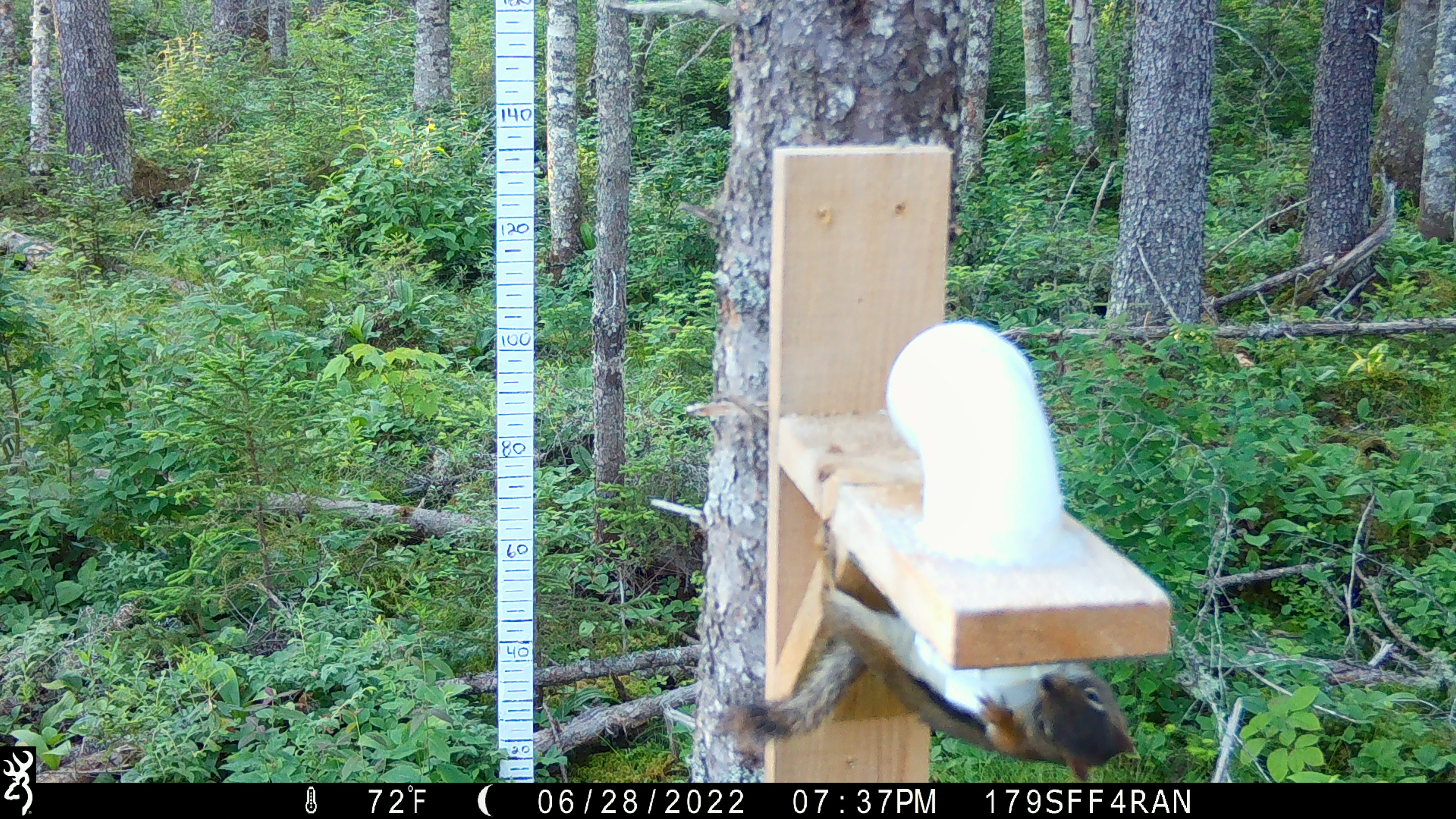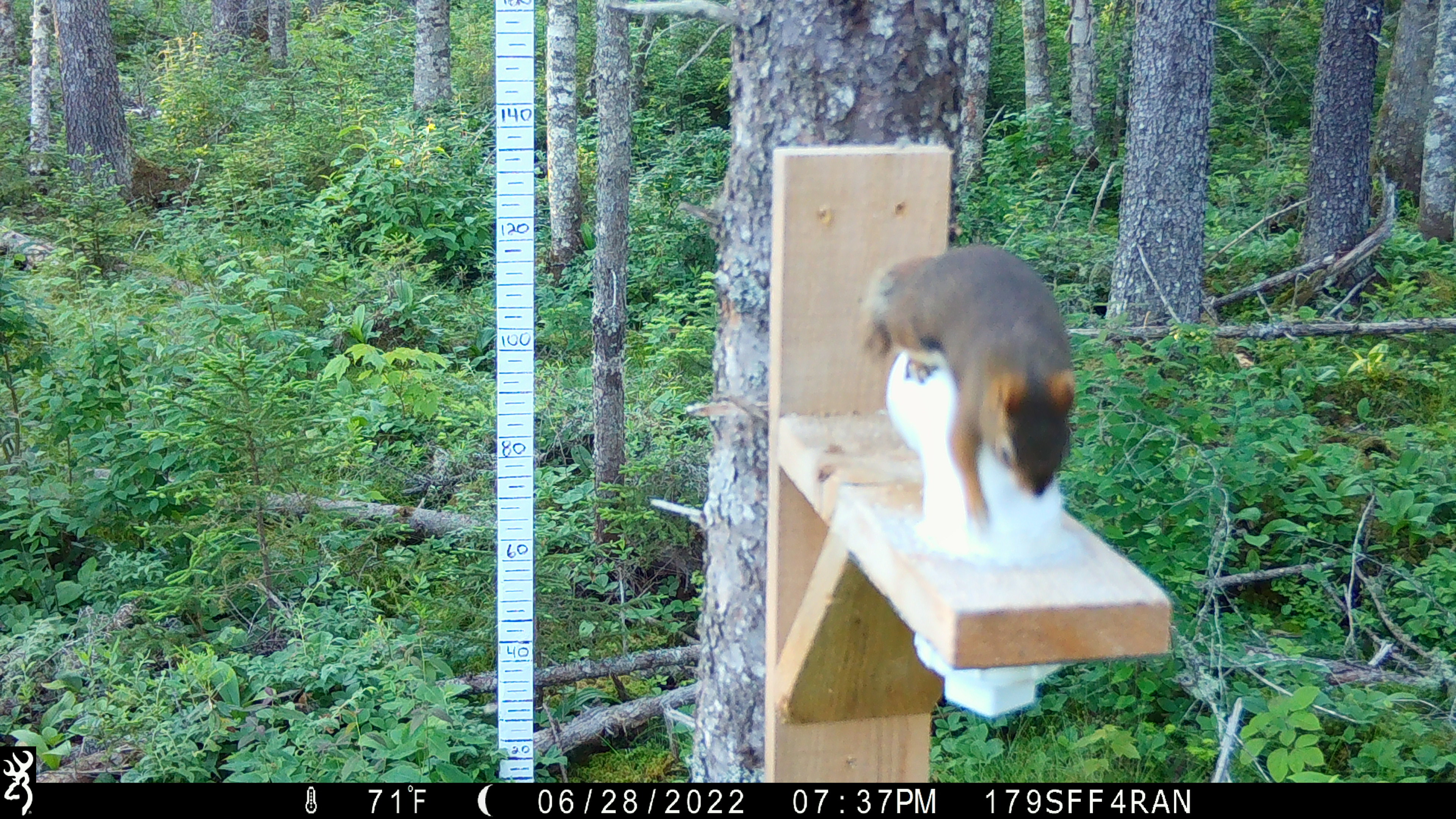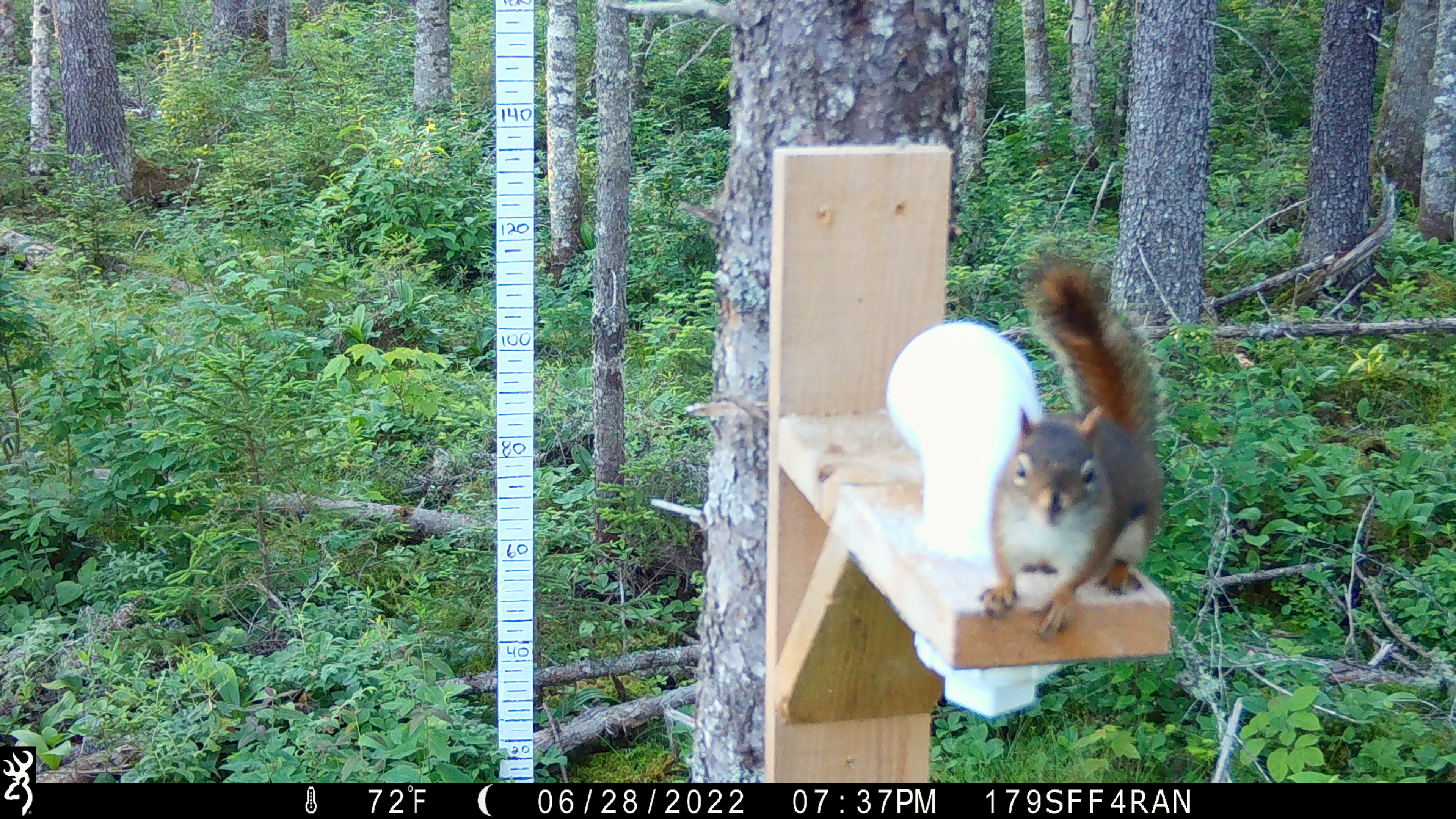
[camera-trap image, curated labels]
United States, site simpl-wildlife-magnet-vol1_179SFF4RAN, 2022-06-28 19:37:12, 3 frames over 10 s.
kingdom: Animalia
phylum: Chordata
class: Mammalia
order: Rodentia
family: Sciuridae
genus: Tamiasciurus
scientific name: Tamiasciurus hudsonicus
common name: red squirrel